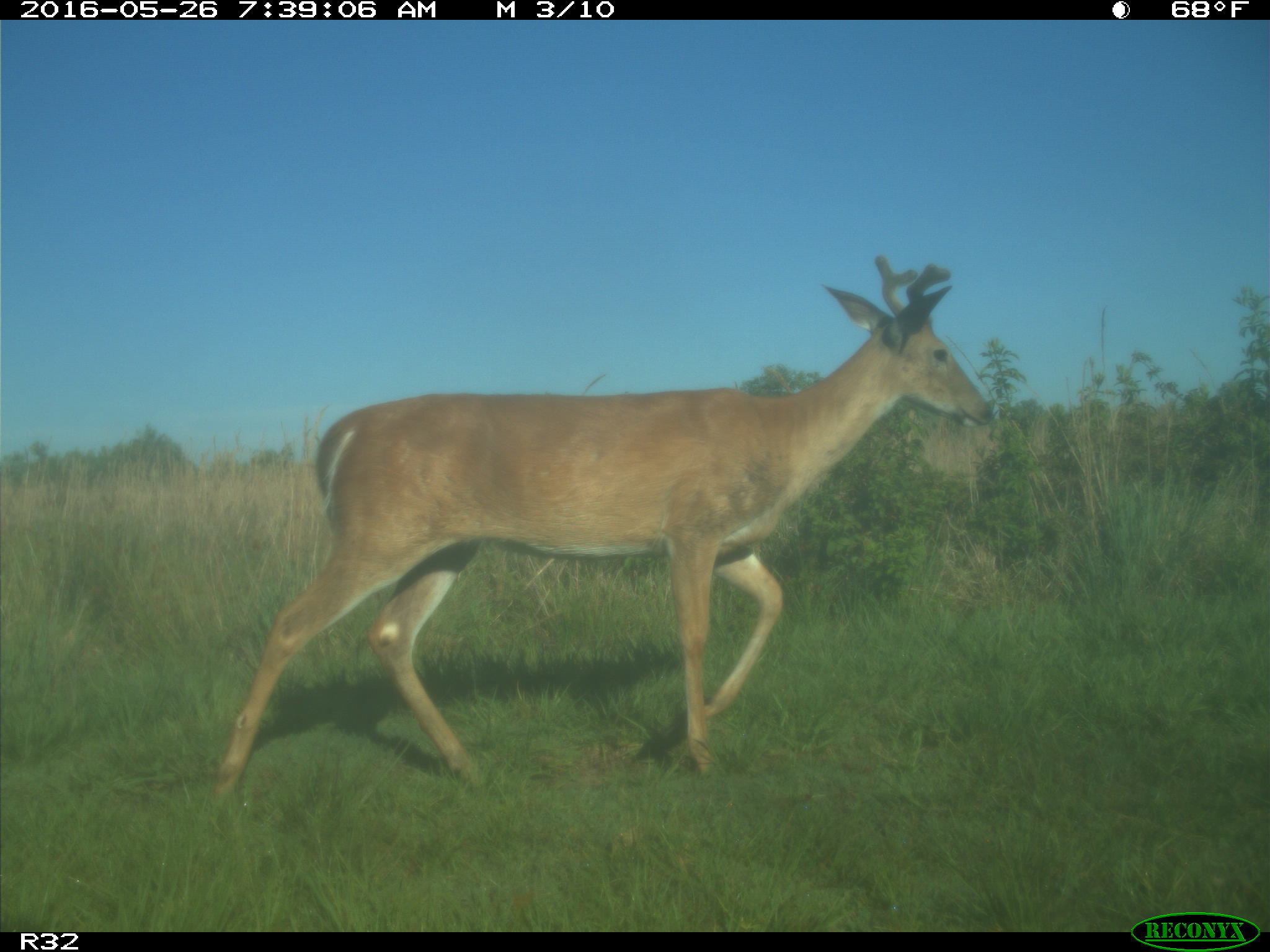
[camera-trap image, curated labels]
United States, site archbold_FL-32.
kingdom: Animalia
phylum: Chordata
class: Mammalia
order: Artiodactyla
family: Cervidae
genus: Odocoileus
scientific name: Odocoileus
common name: deer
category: unidentified deer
Unidentified deer (deer) (Odocoileus).